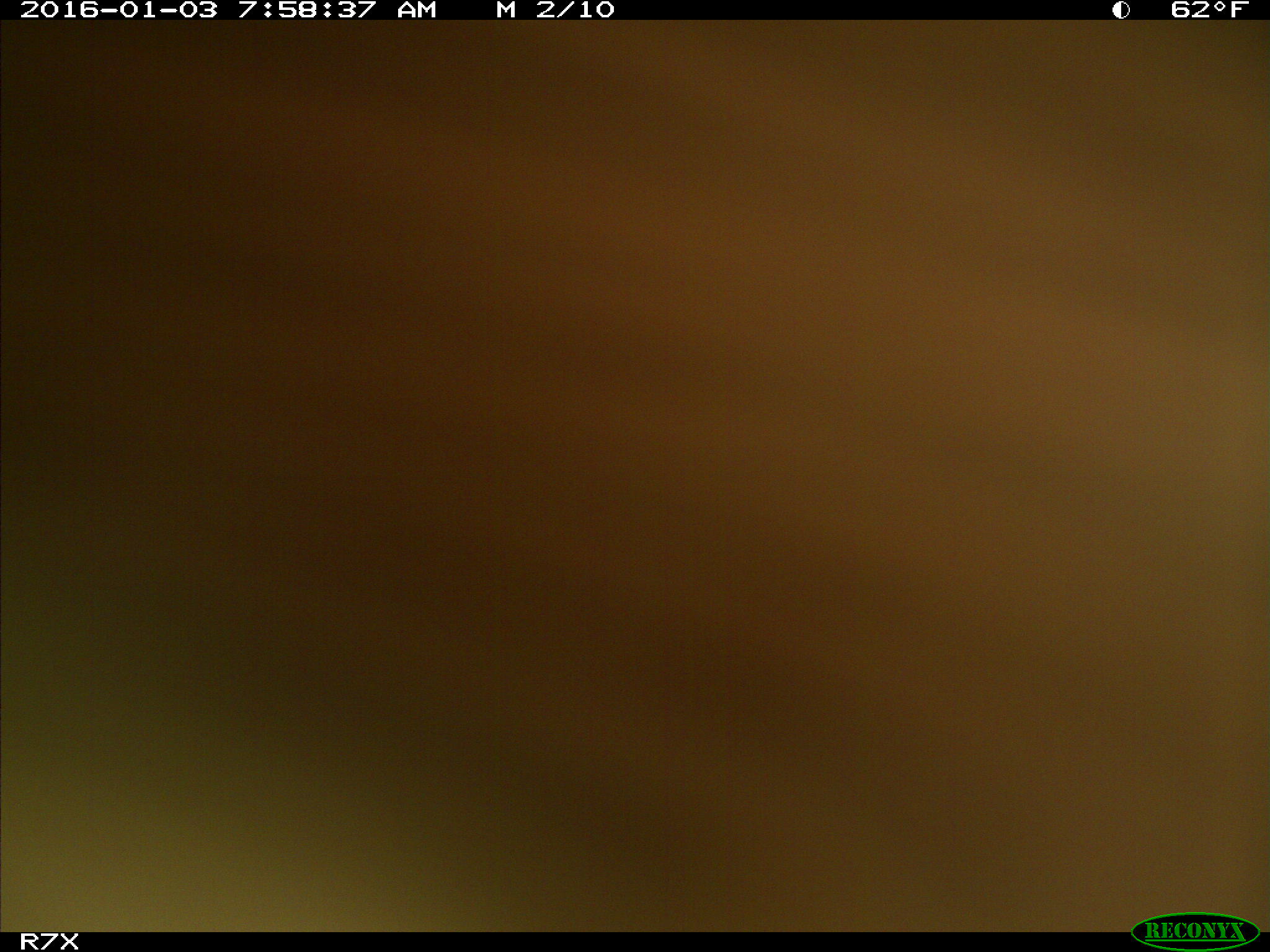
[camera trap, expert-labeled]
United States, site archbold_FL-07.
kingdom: Animalia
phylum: Chordata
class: Mammalia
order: Artiodactyla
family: Bovidae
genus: Bos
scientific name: Bos taurus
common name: domestic cow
Bos taurus (domestic cow).